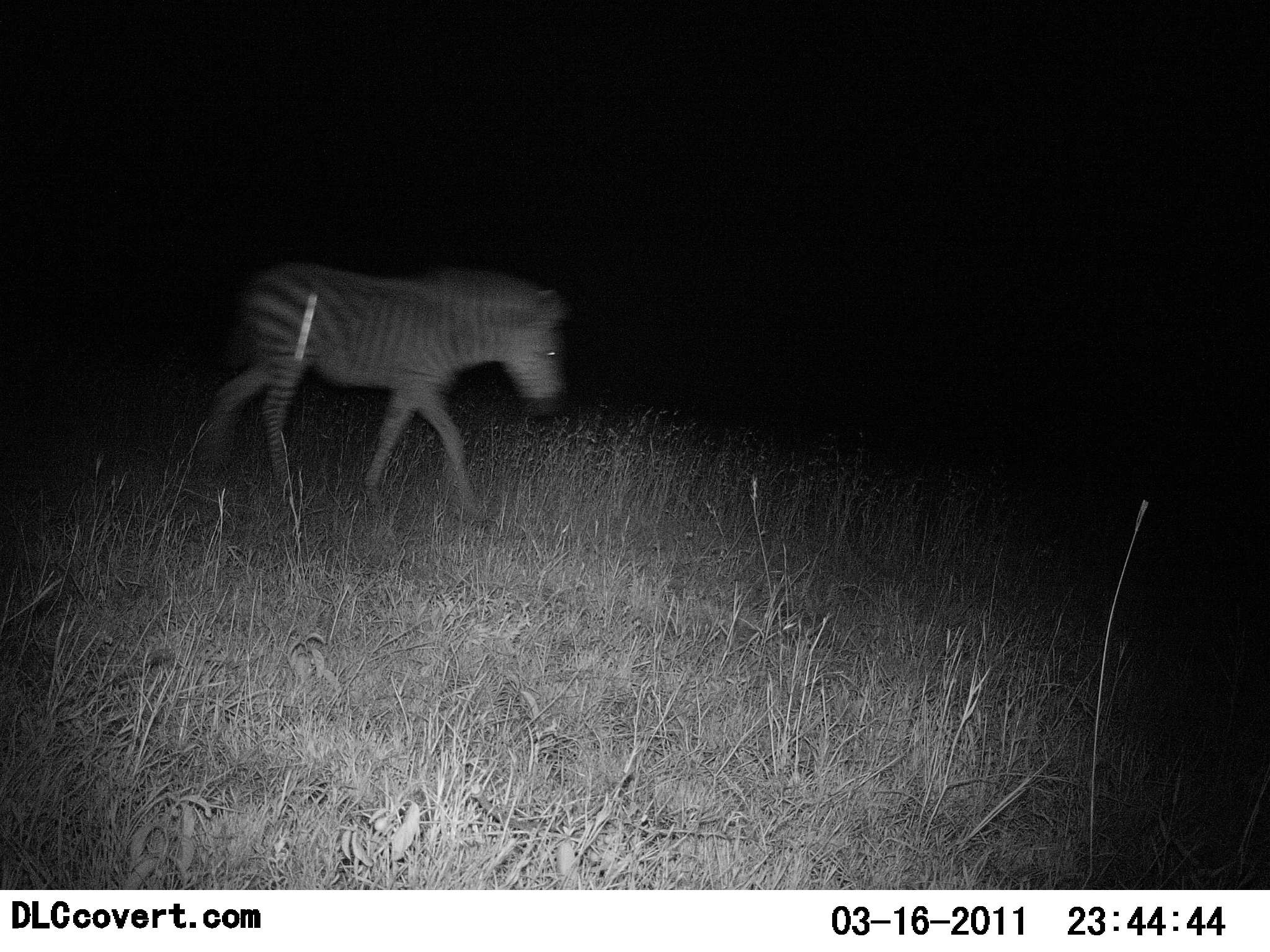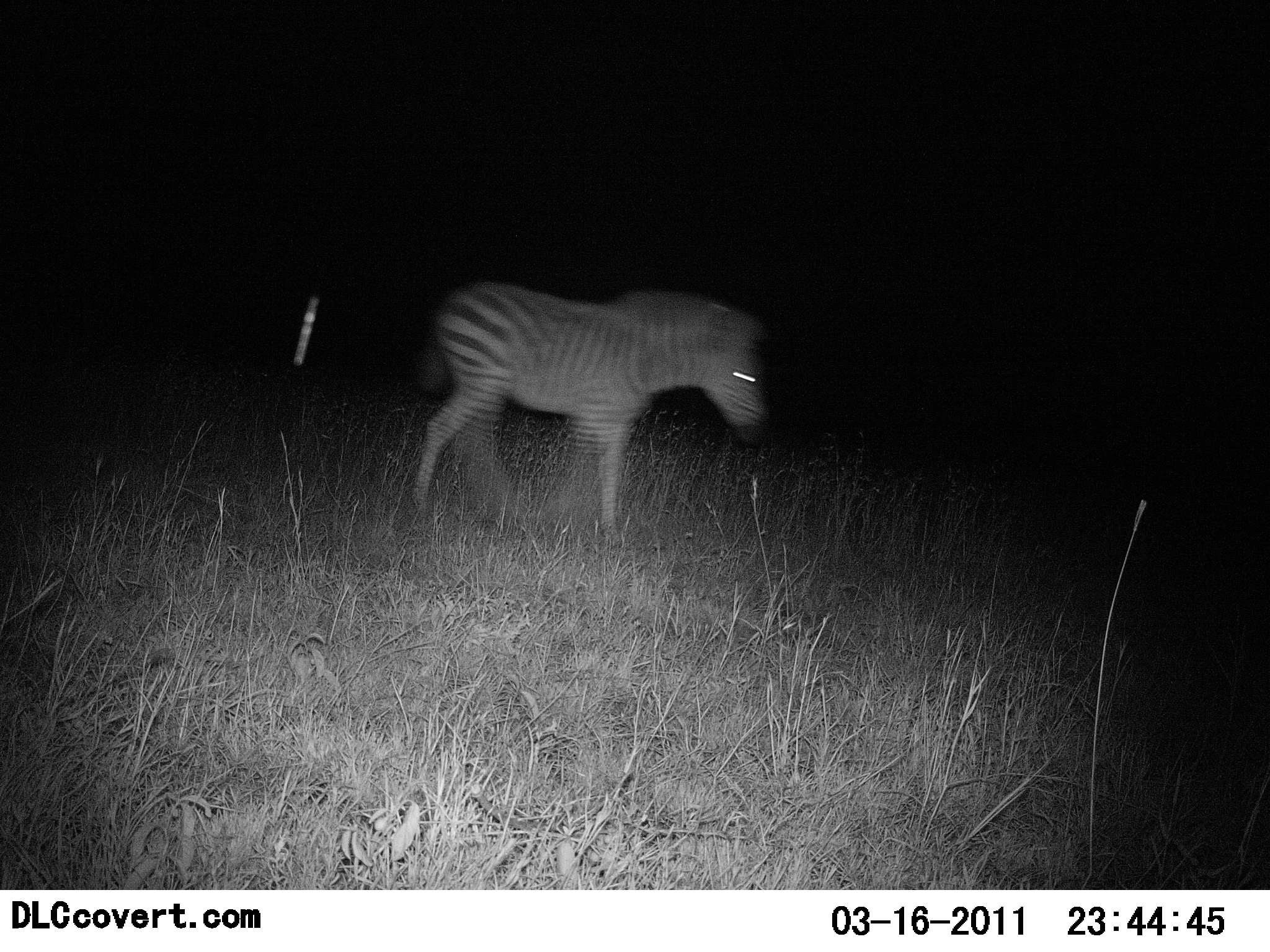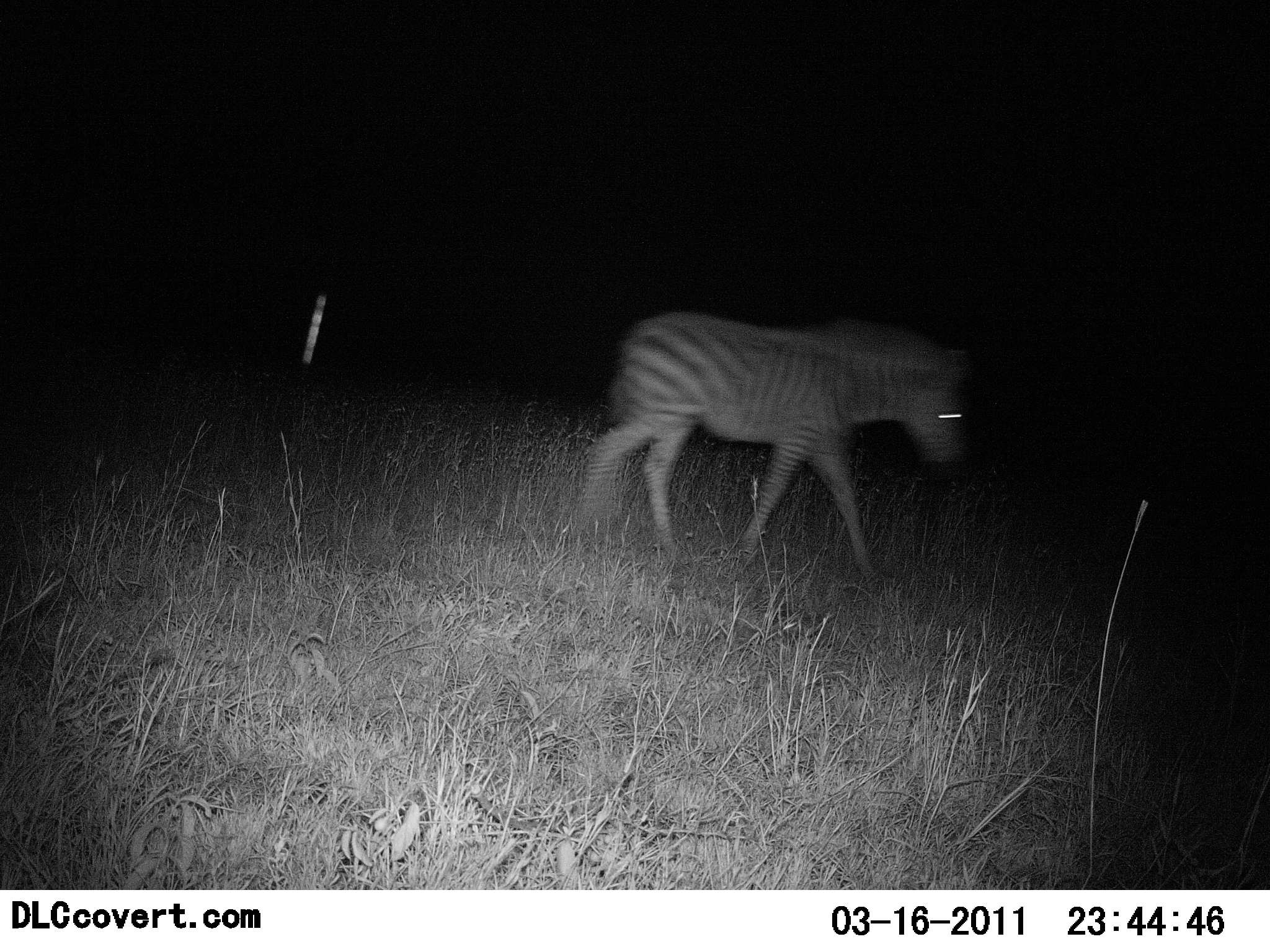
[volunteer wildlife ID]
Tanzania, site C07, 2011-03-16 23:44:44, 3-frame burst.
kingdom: Animalia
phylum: Chordata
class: Mammalia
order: Perissodactyla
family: Equidae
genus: Equus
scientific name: Equus quagga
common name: plains zebra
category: zebra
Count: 1.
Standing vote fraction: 9%.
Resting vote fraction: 0%.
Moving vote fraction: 91%.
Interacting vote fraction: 0%.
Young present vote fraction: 9%.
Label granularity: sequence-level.